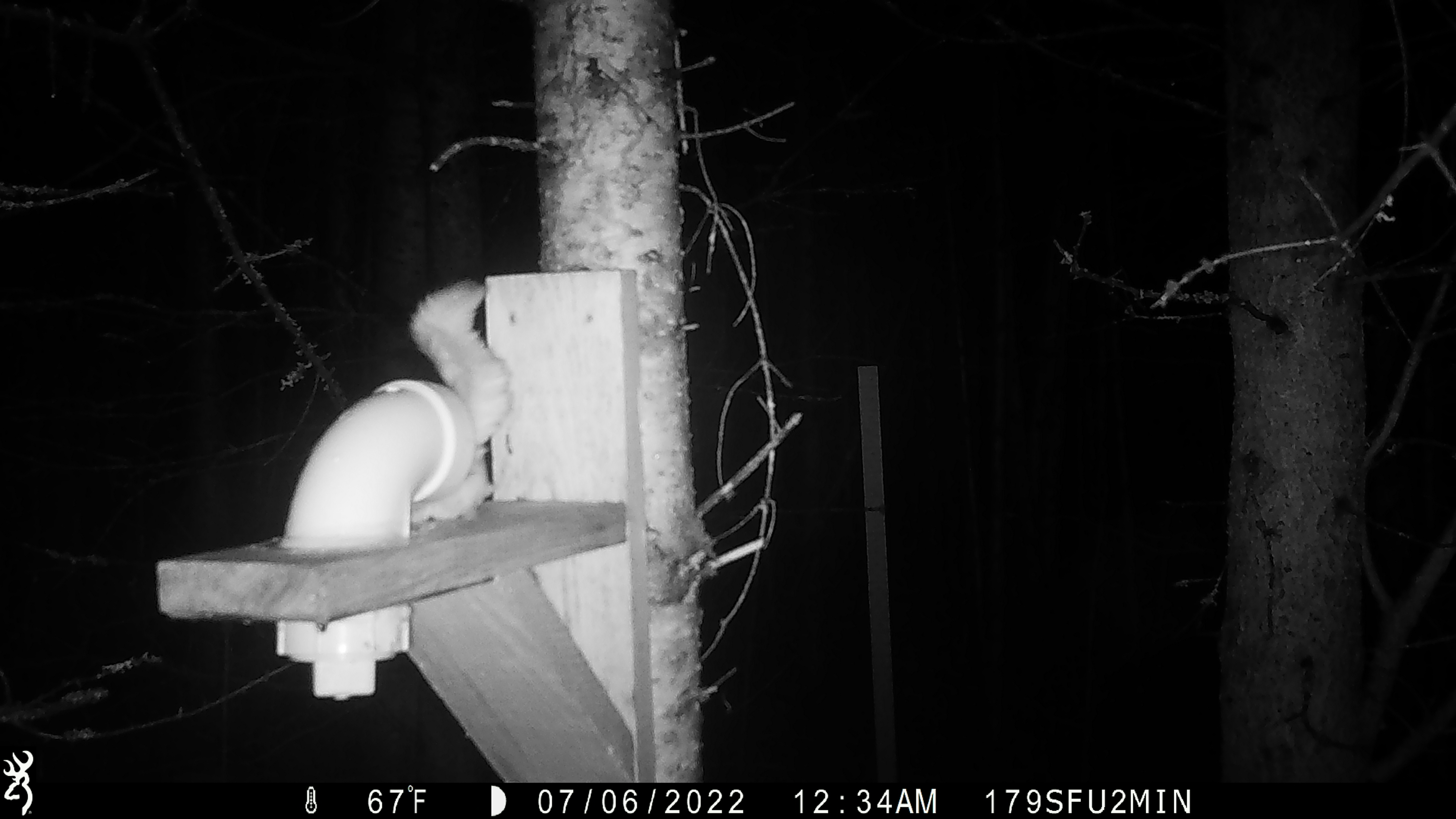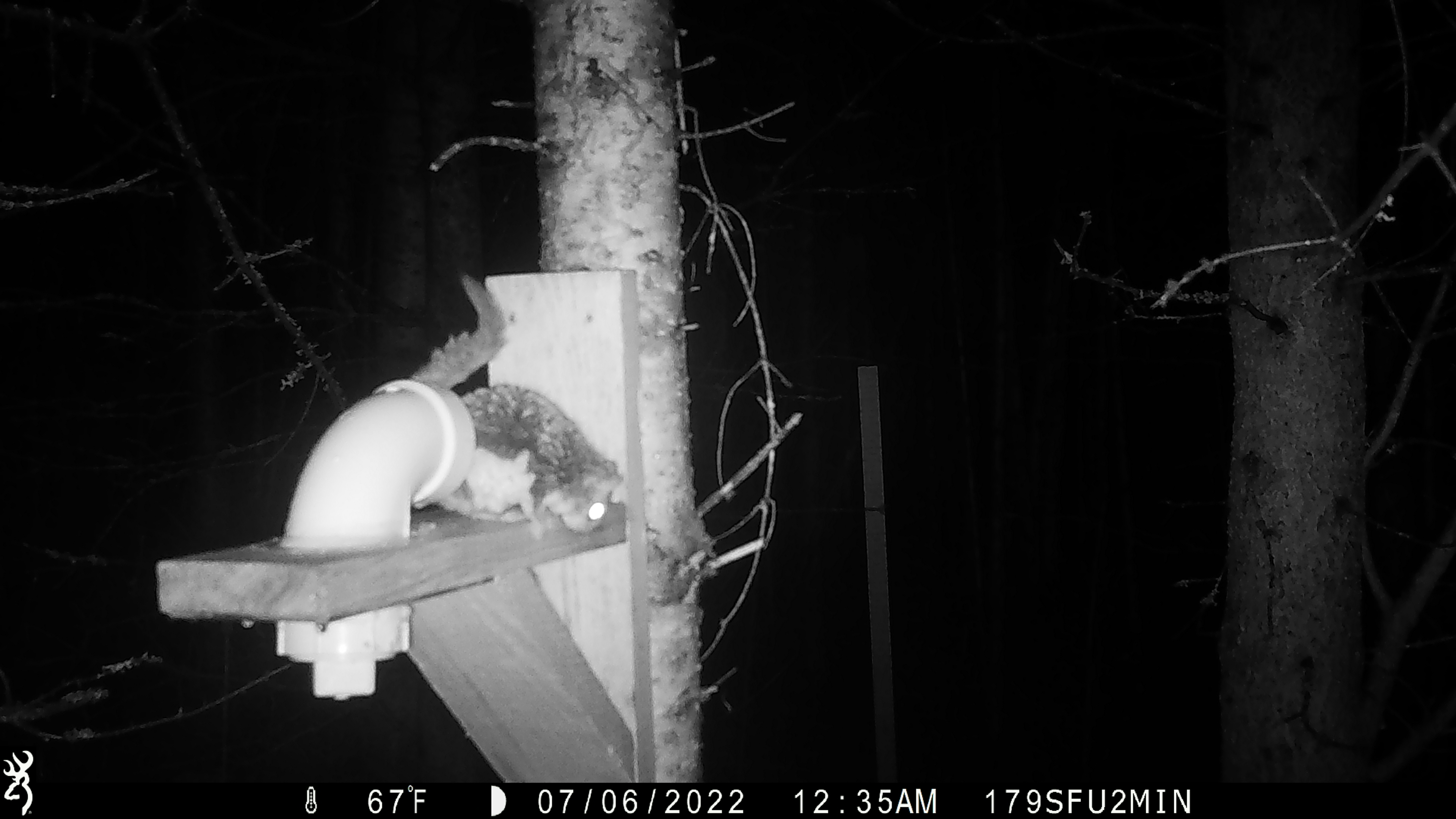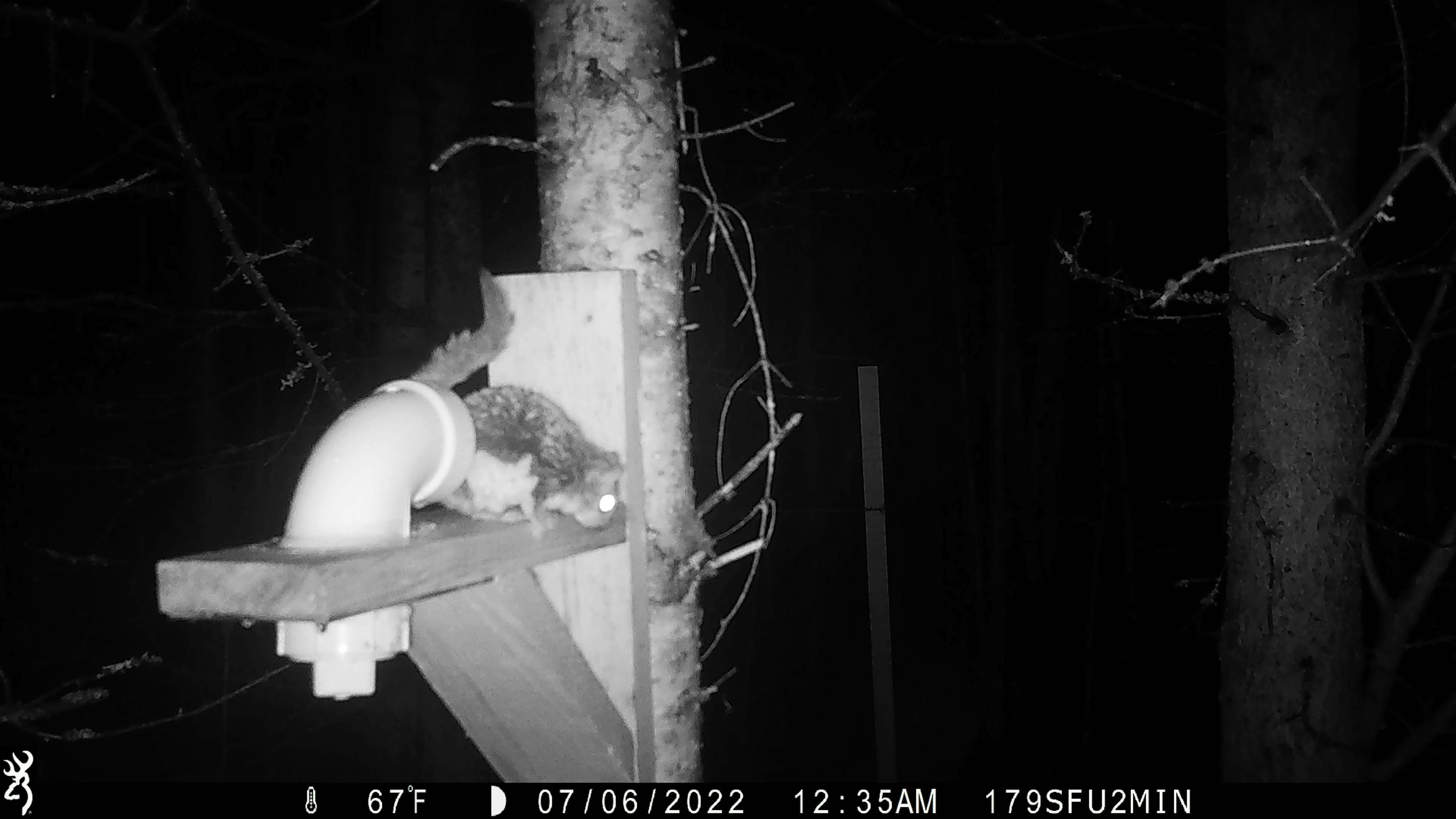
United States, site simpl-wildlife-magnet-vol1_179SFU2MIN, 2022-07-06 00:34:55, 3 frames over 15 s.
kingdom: Animalia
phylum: Chordata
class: Mammalia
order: Rodentia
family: Sciuridae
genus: Glaucomys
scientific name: Glaucomys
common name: flying squirrel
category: flying squirrel sp.